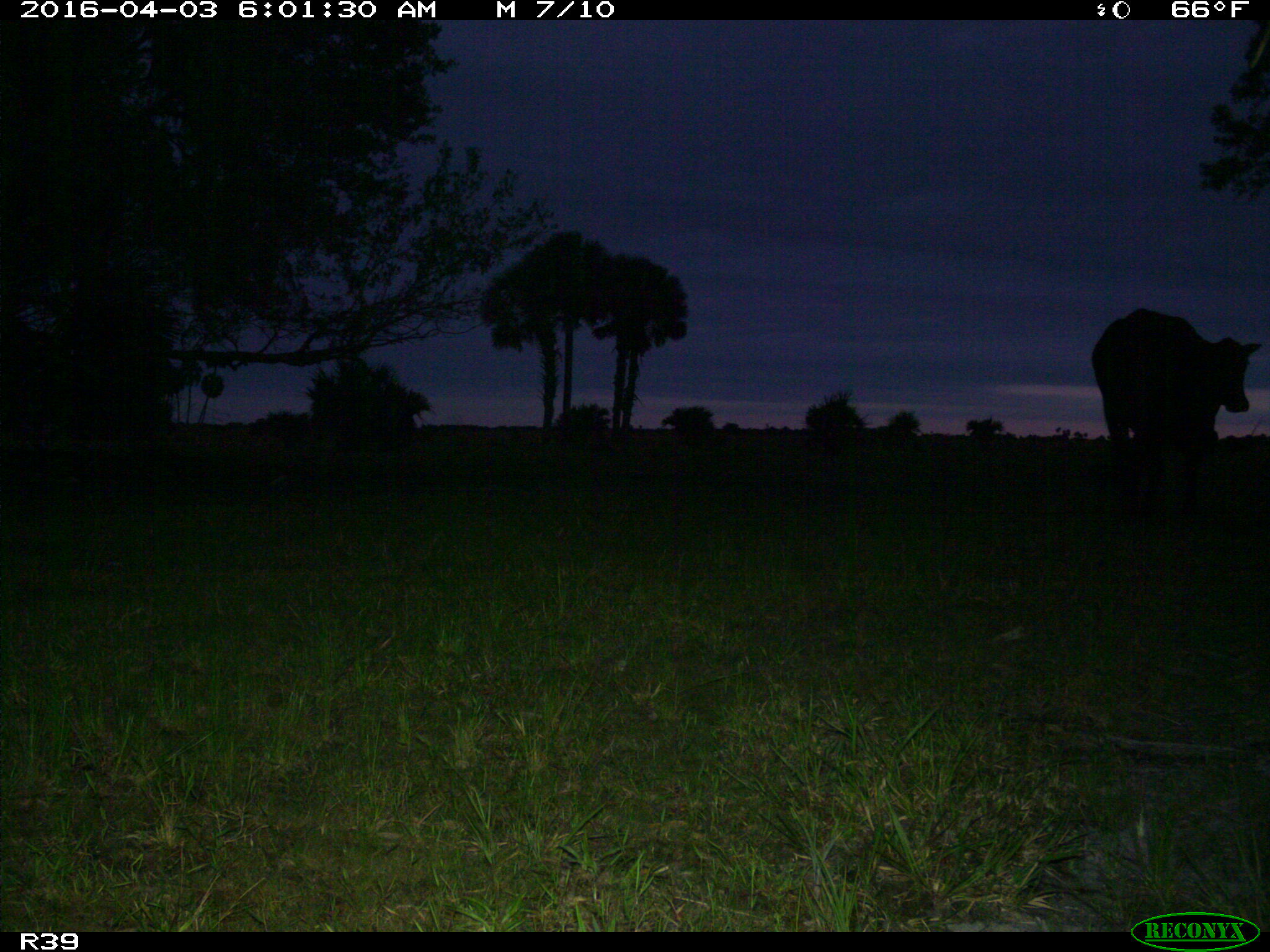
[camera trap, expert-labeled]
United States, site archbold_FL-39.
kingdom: Animalia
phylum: Chordata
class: Mammalia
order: Artiodactyla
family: Bovidae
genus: Bos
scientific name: Bos taurus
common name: domestic cow